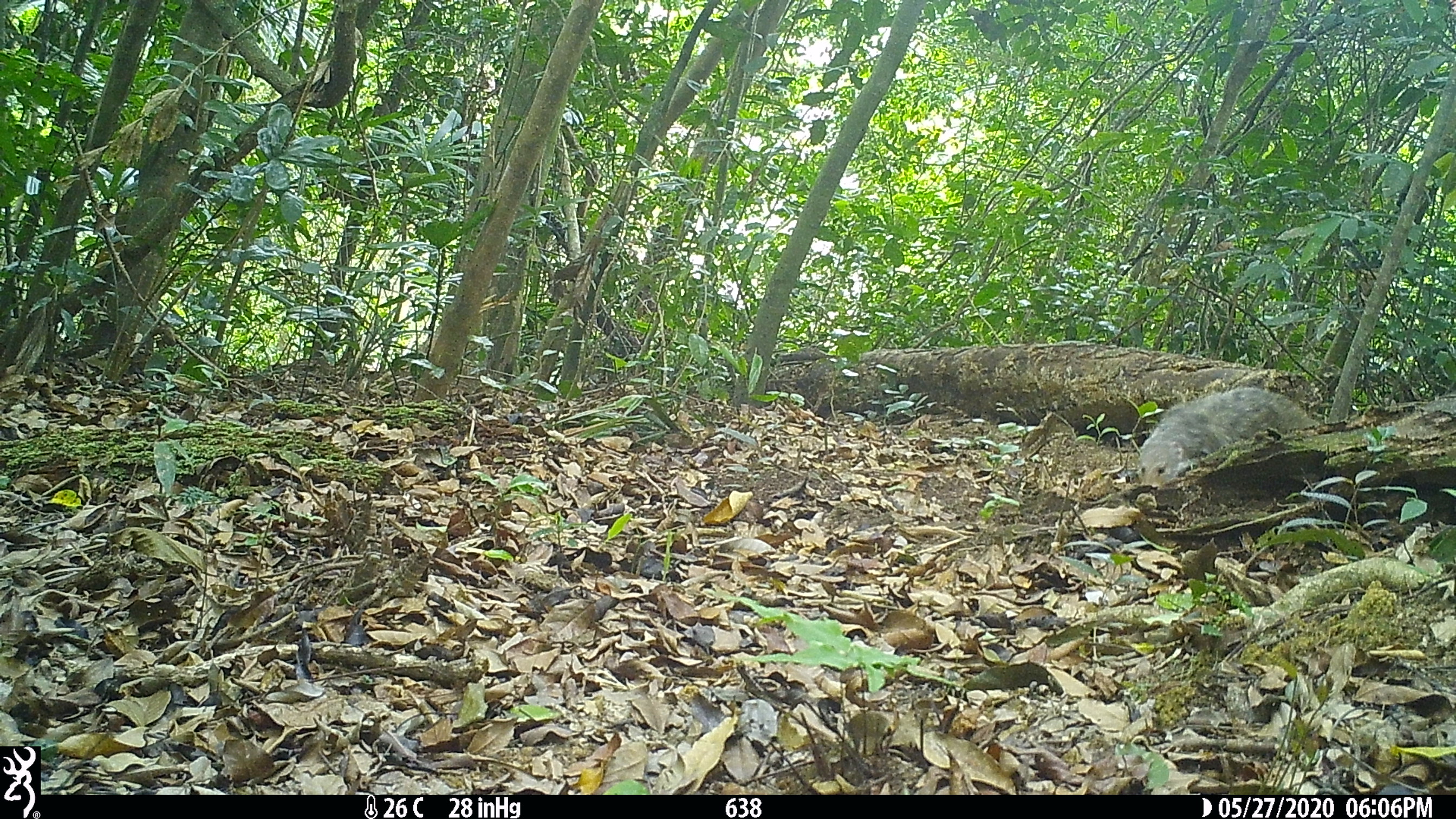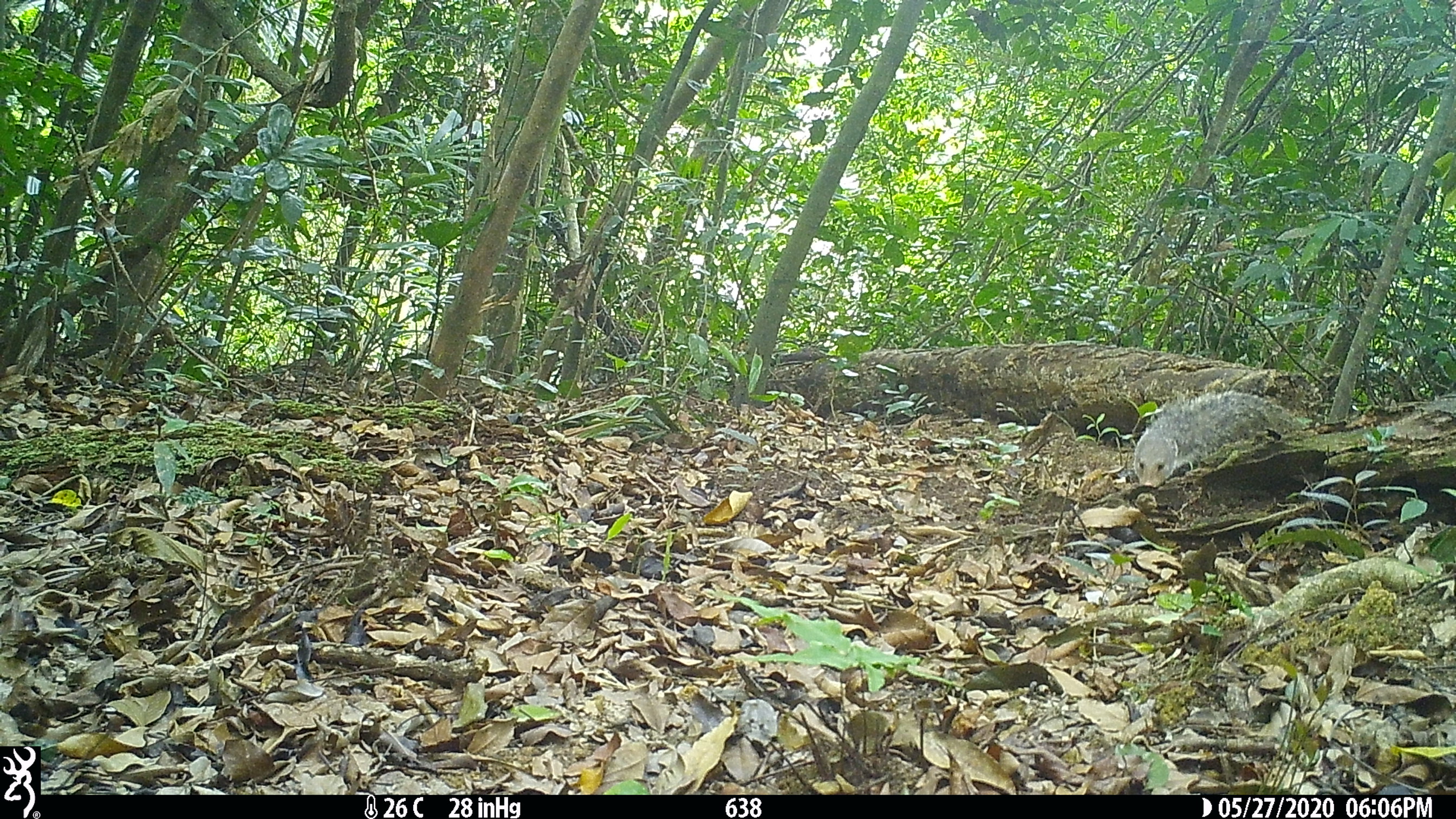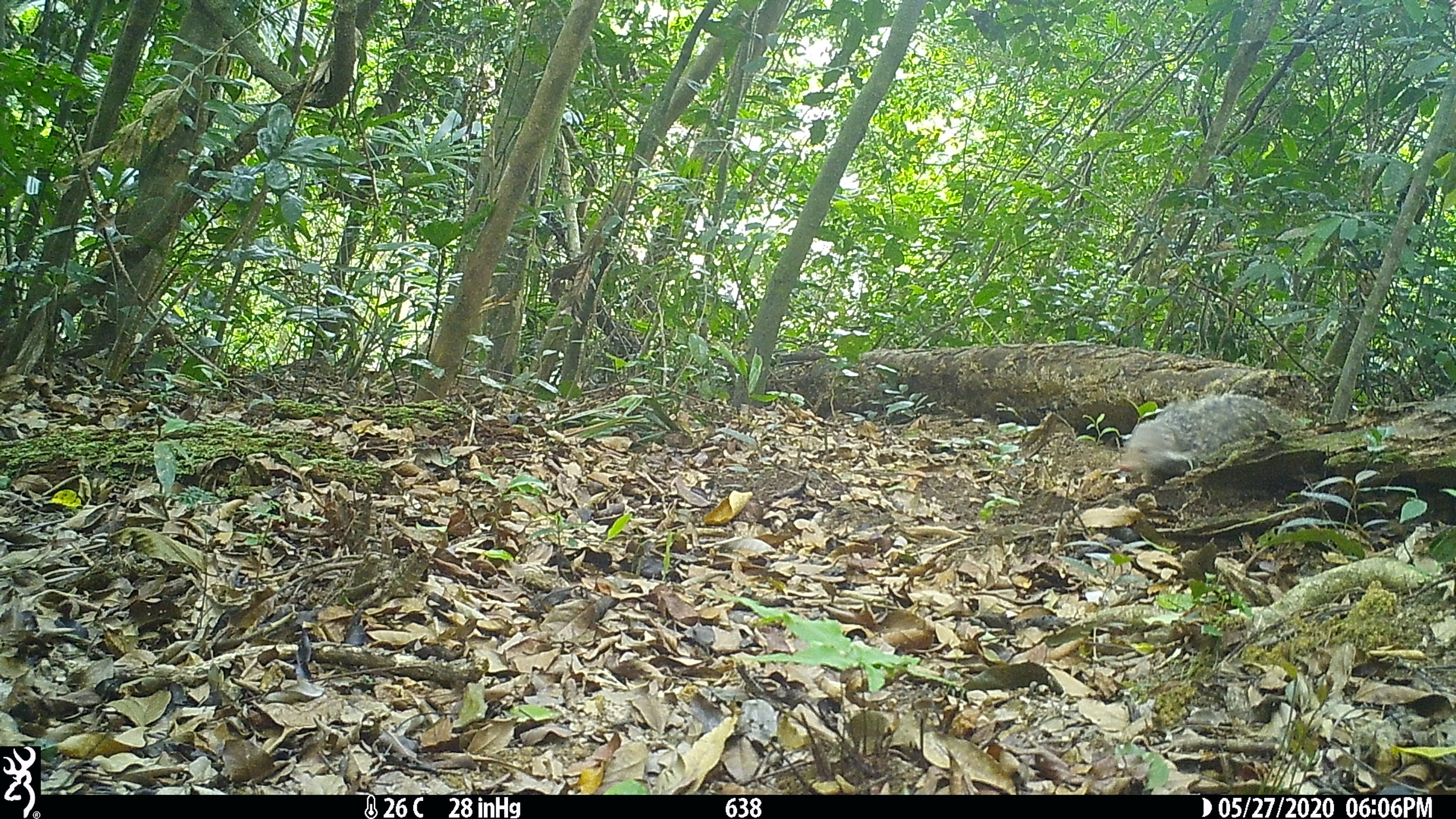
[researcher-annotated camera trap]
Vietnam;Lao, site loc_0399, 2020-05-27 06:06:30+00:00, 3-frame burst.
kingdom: Animalia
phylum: Chordata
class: Mammalia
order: Carnivora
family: Herpestidae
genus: Urva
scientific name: Urva urva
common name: crab-eating mongoose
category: crab eating mongoose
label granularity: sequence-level